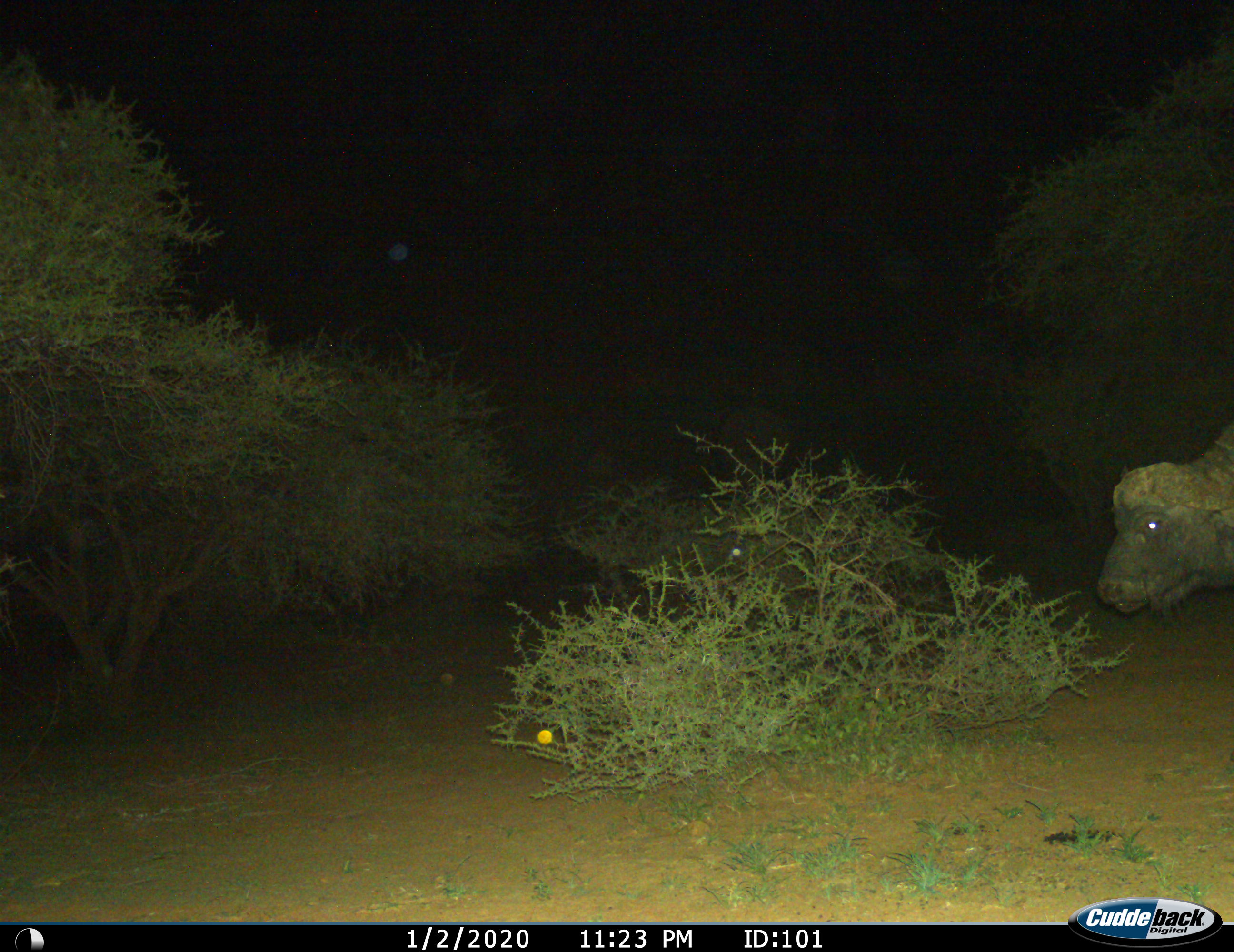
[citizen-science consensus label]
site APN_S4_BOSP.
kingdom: Animalia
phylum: Chordata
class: Mammalia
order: Artiodactyla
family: Bovidae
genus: Syncerus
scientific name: Syncerus caffer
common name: african buffalo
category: buffalo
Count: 1.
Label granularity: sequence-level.